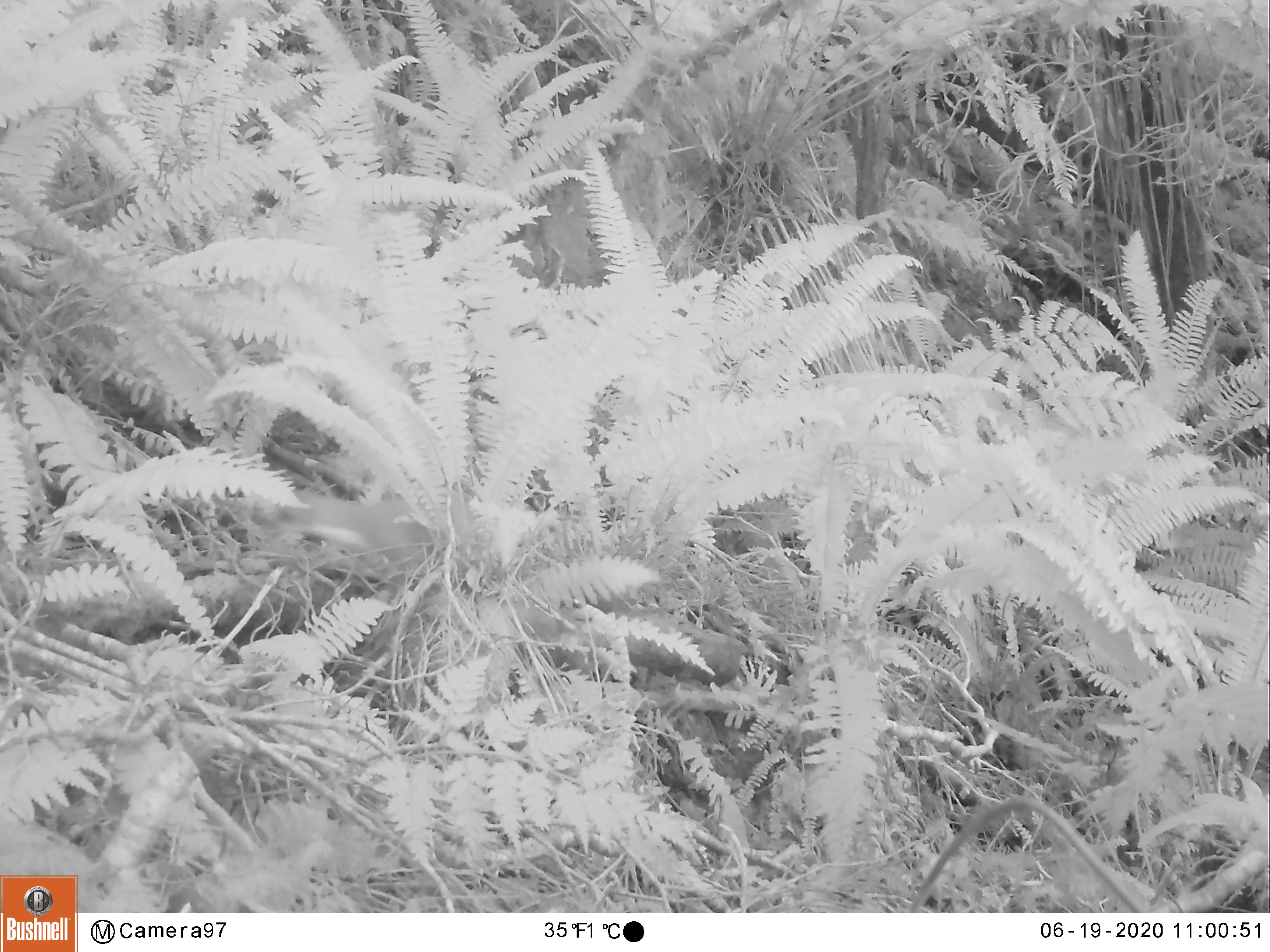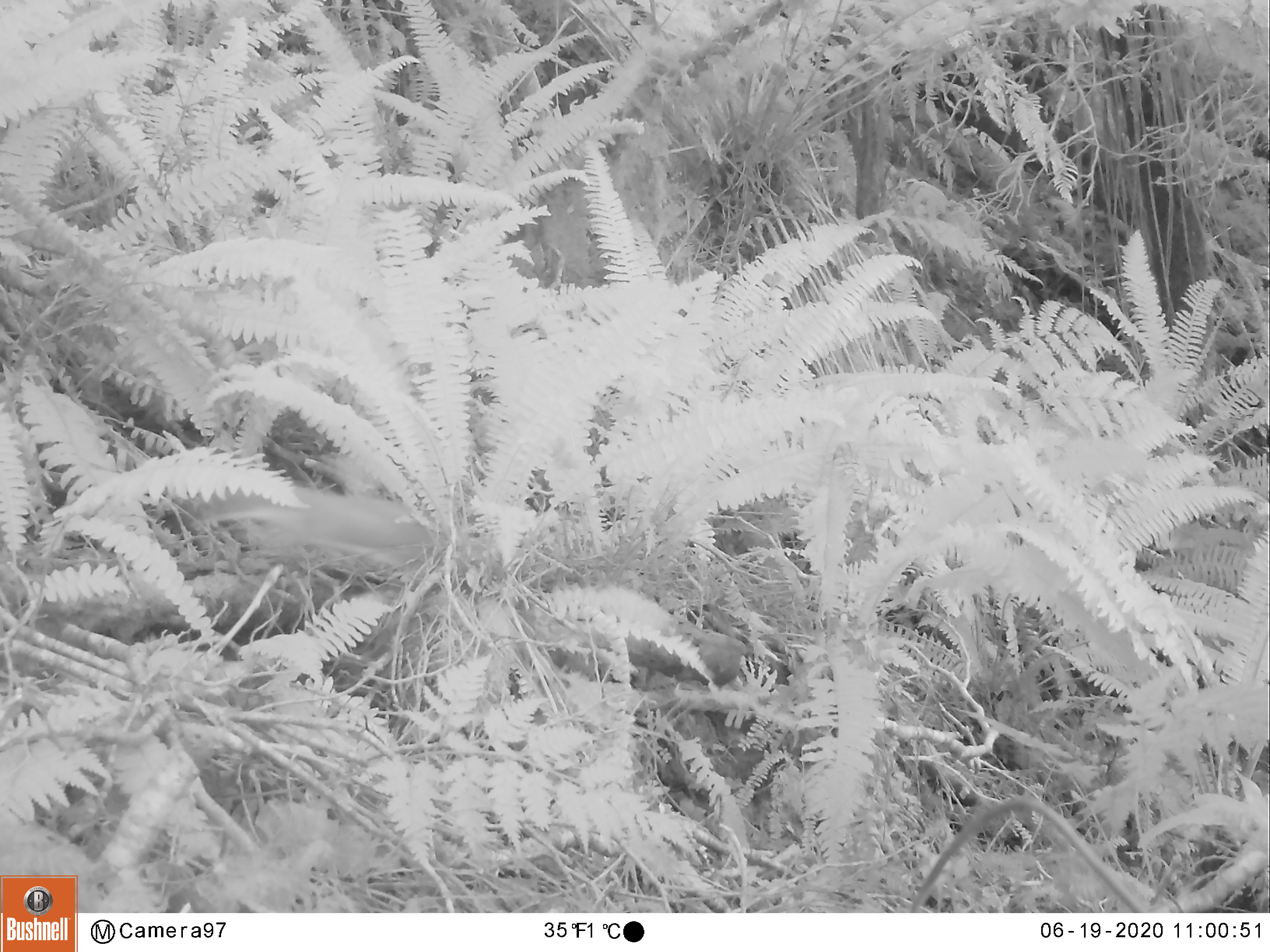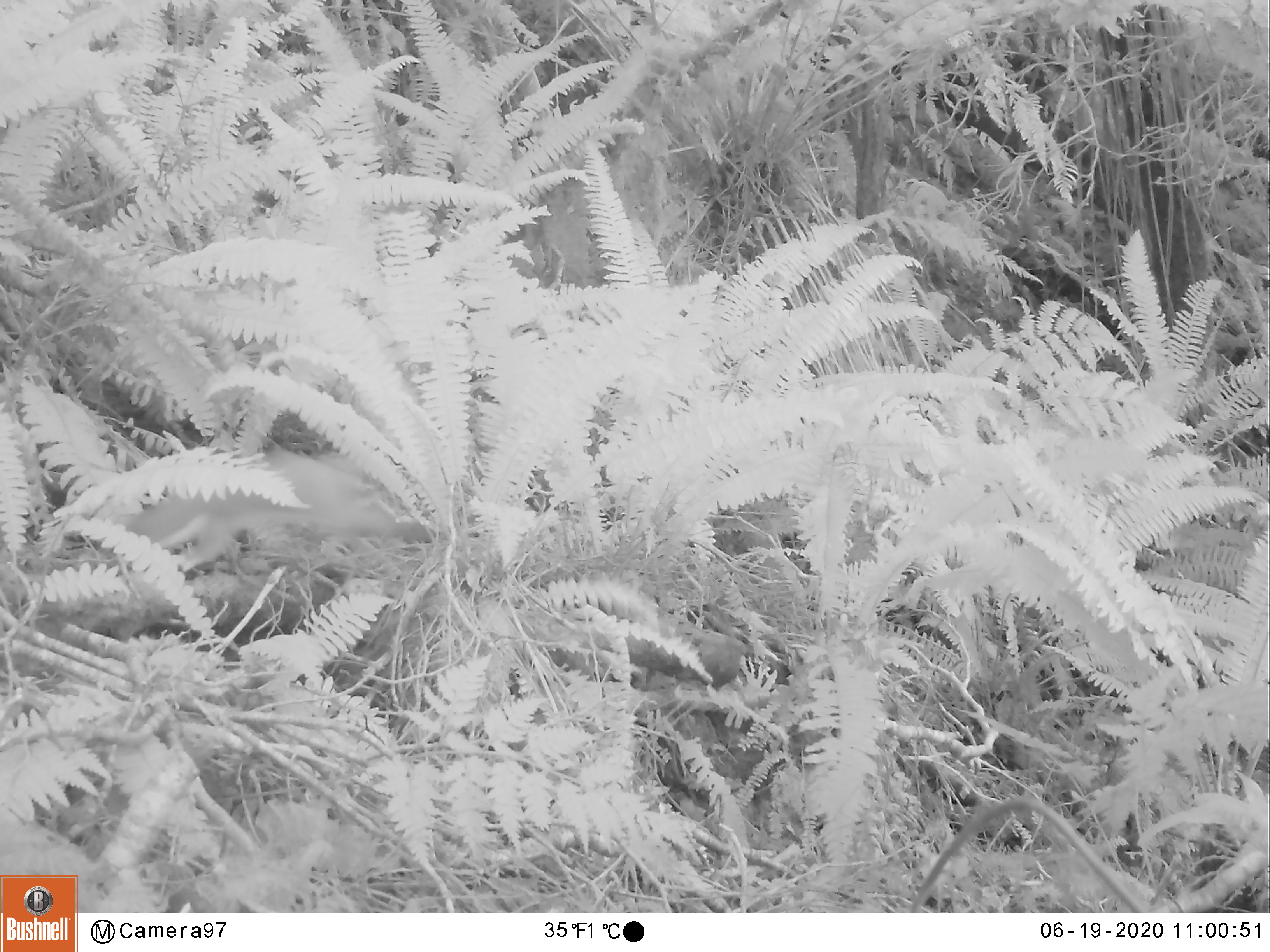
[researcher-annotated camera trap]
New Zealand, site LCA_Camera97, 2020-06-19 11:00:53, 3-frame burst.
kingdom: Animalia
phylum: Chordata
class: Mammalia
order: Carnivora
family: Mustelidae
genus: Mustela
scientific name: Mustela erminea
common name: stoat